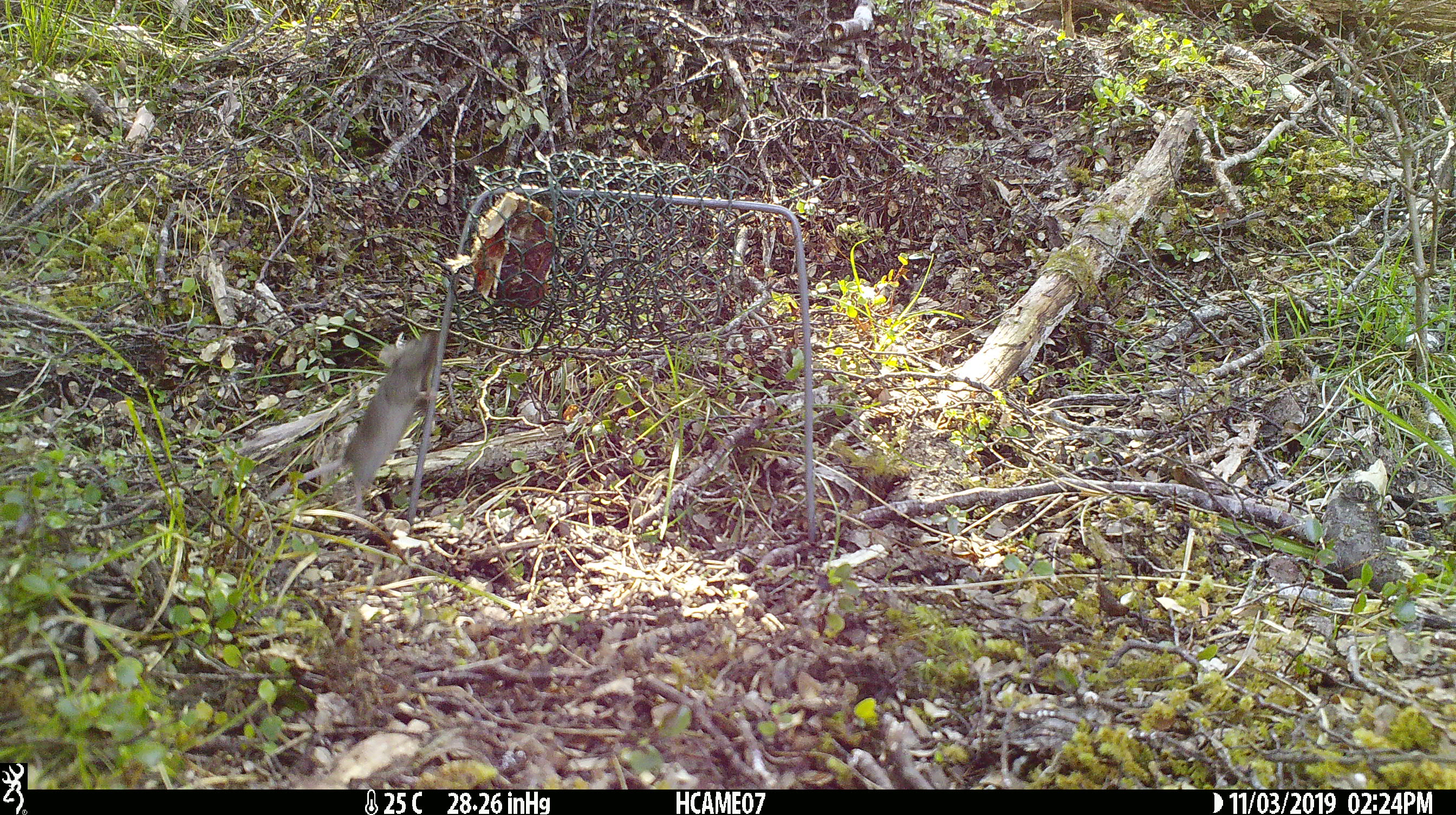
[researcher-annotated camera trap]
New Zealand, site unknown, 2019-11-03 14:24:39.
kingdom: Animalia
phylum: Chordata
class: Mammalia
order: Rodentia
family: Muridae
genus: Mus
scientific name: Mus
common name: mouse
Mouse (Mus).